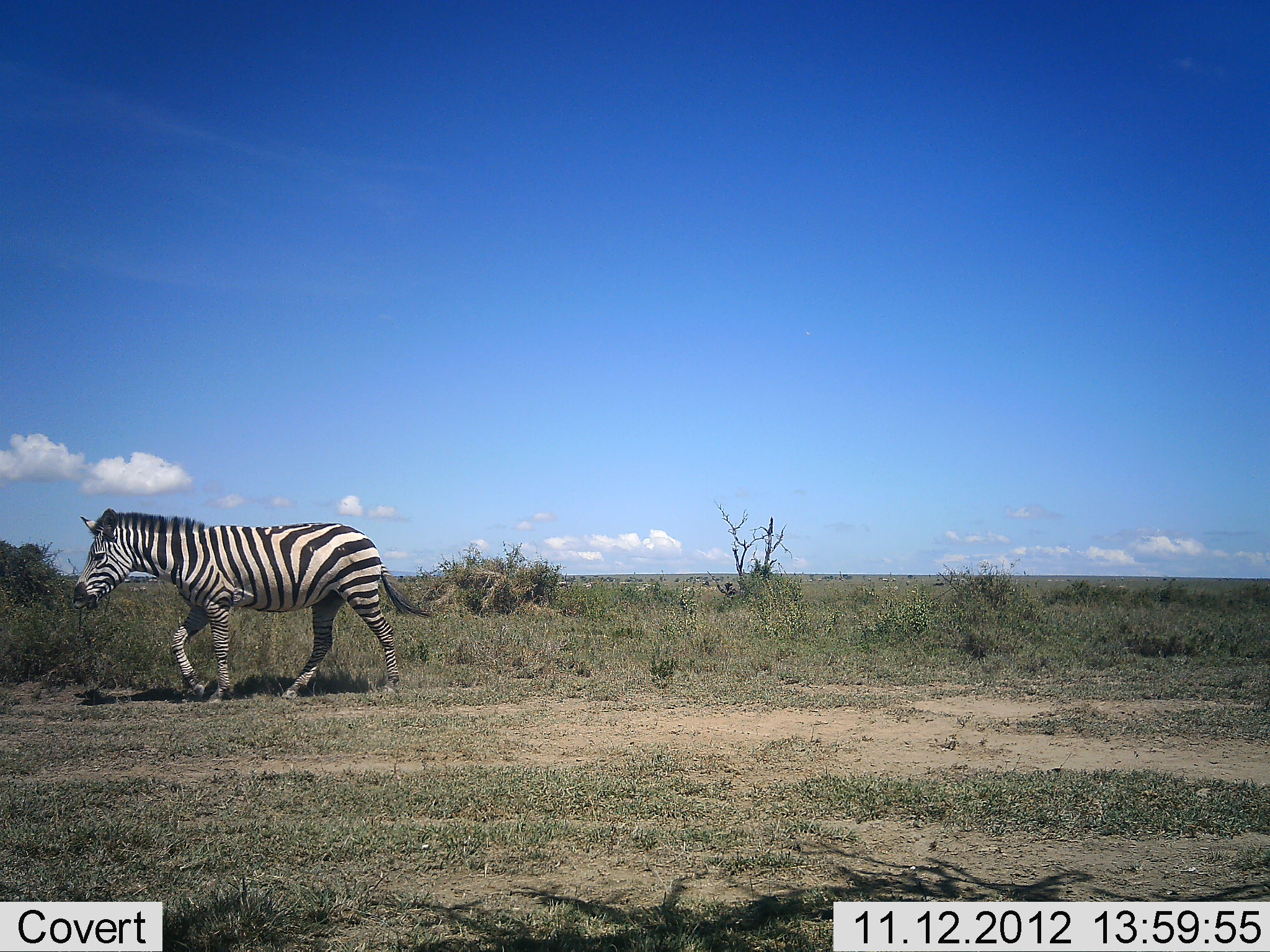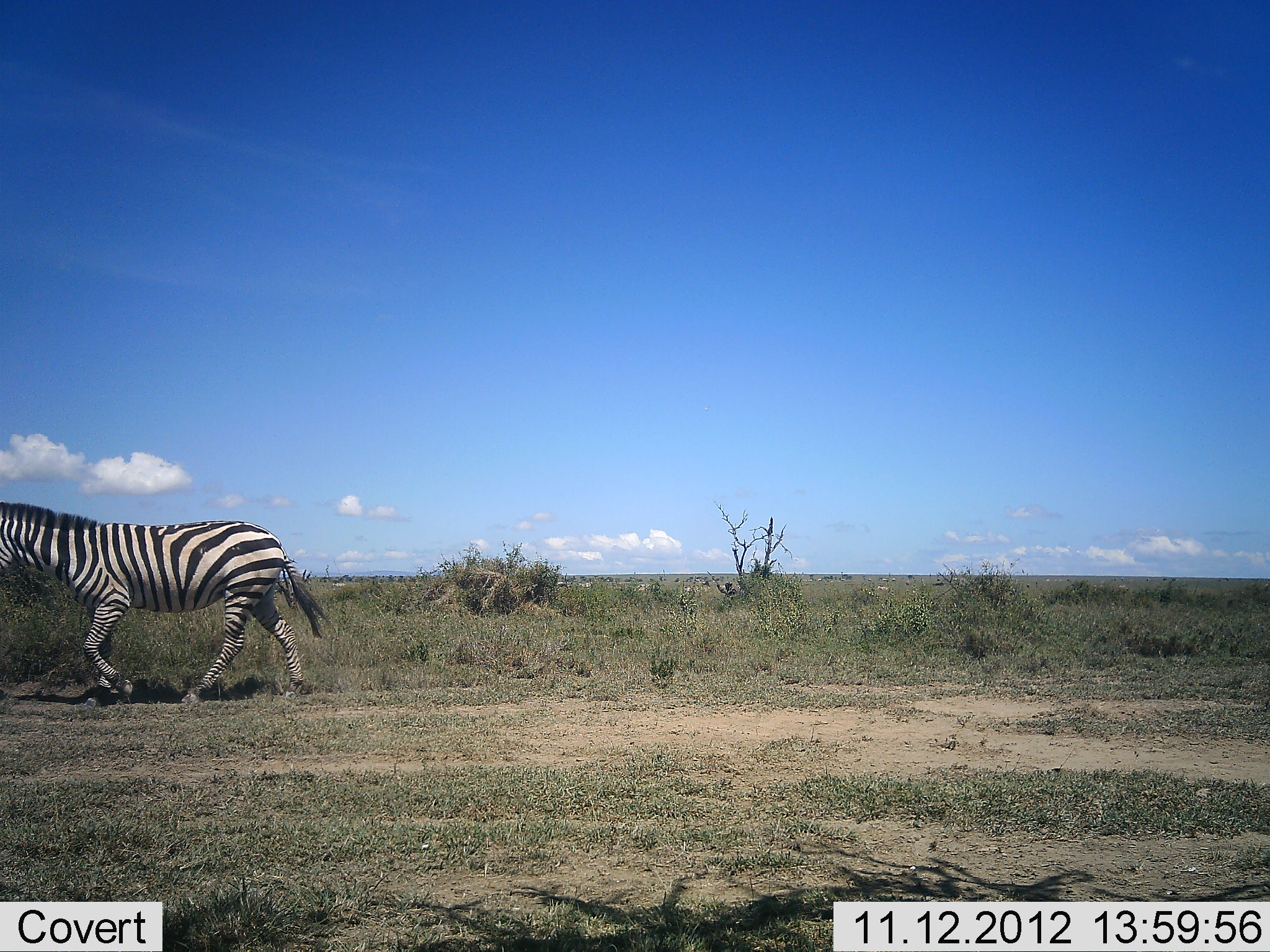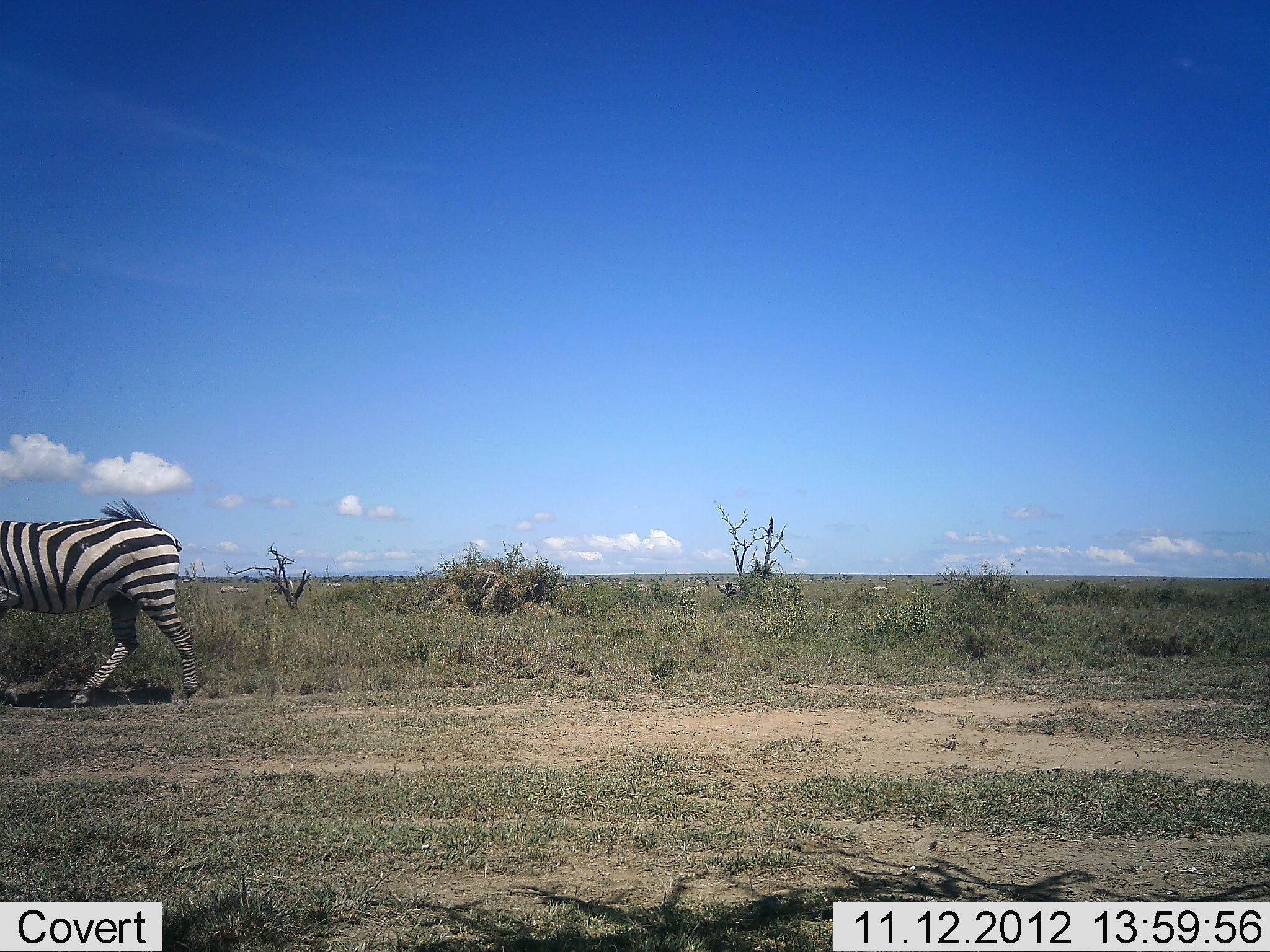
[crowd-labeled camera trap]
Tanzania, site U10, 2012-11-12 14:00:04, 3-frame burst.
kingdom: Animalia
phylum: Chordata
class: Mammalia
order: Perissodactyla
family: Equidae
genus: Equus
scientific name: Equus quagga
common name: plains zebra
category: zebra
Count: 1.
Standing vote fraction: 10%.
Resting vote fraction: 0%.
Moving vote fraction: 90%.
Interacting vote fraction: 0%.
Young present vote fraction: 0%.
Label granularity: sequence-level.